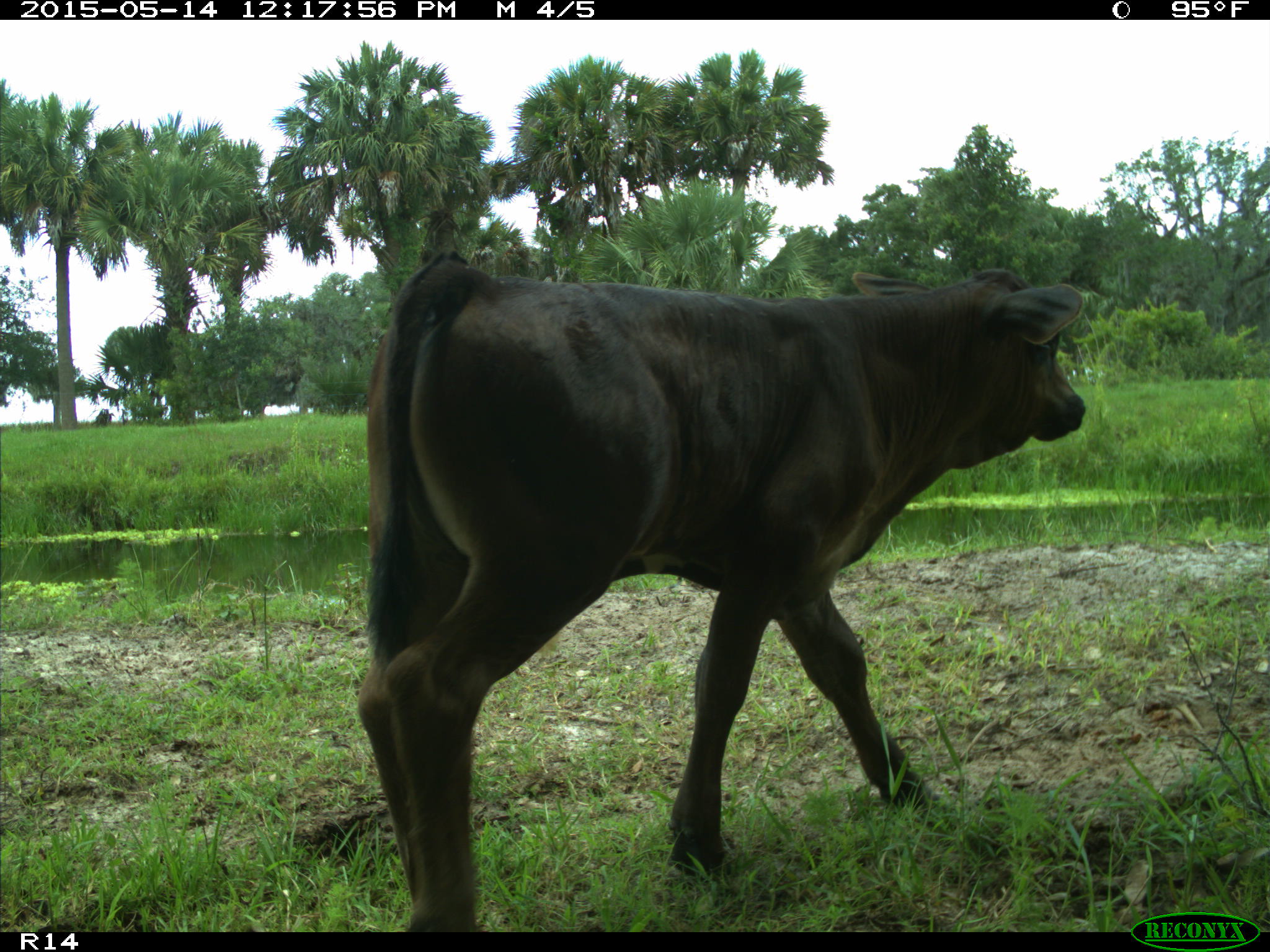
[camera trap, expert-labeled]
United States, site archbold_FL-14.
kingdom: Animalia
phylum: Chordata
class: Mammalia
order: Artiodactyla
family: Bovidae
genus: Bos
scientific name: Bos taurus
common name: domestic cow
Bos taurus (domestic cow).